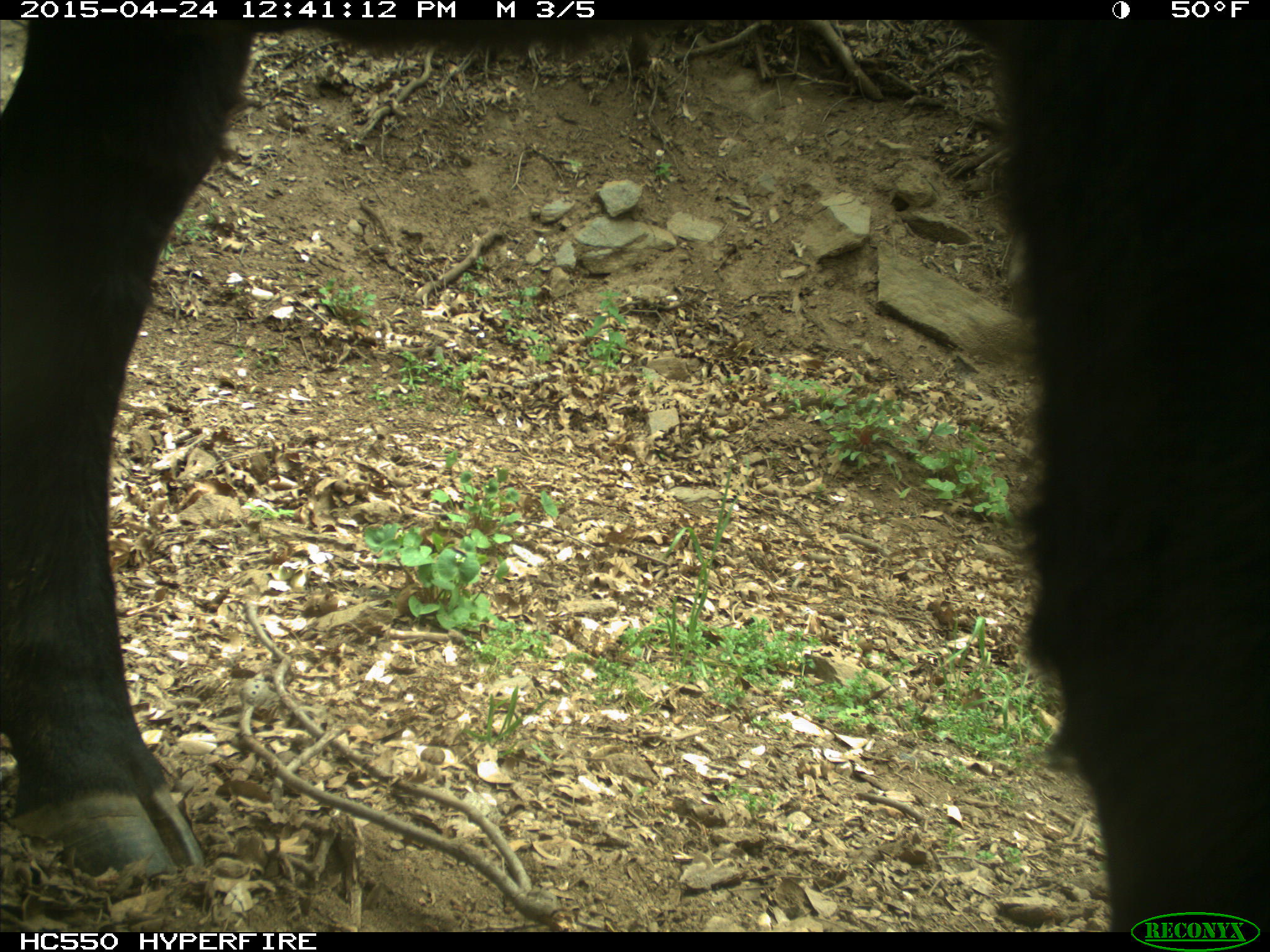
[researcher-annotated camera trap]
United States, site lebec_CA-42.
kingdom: Animalia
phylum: Chordata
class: Mammalia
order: Artiodactyla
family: Bovidae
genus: Bos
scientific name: Bos taurus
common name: domestic cow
Bos taurus (domestic cow).